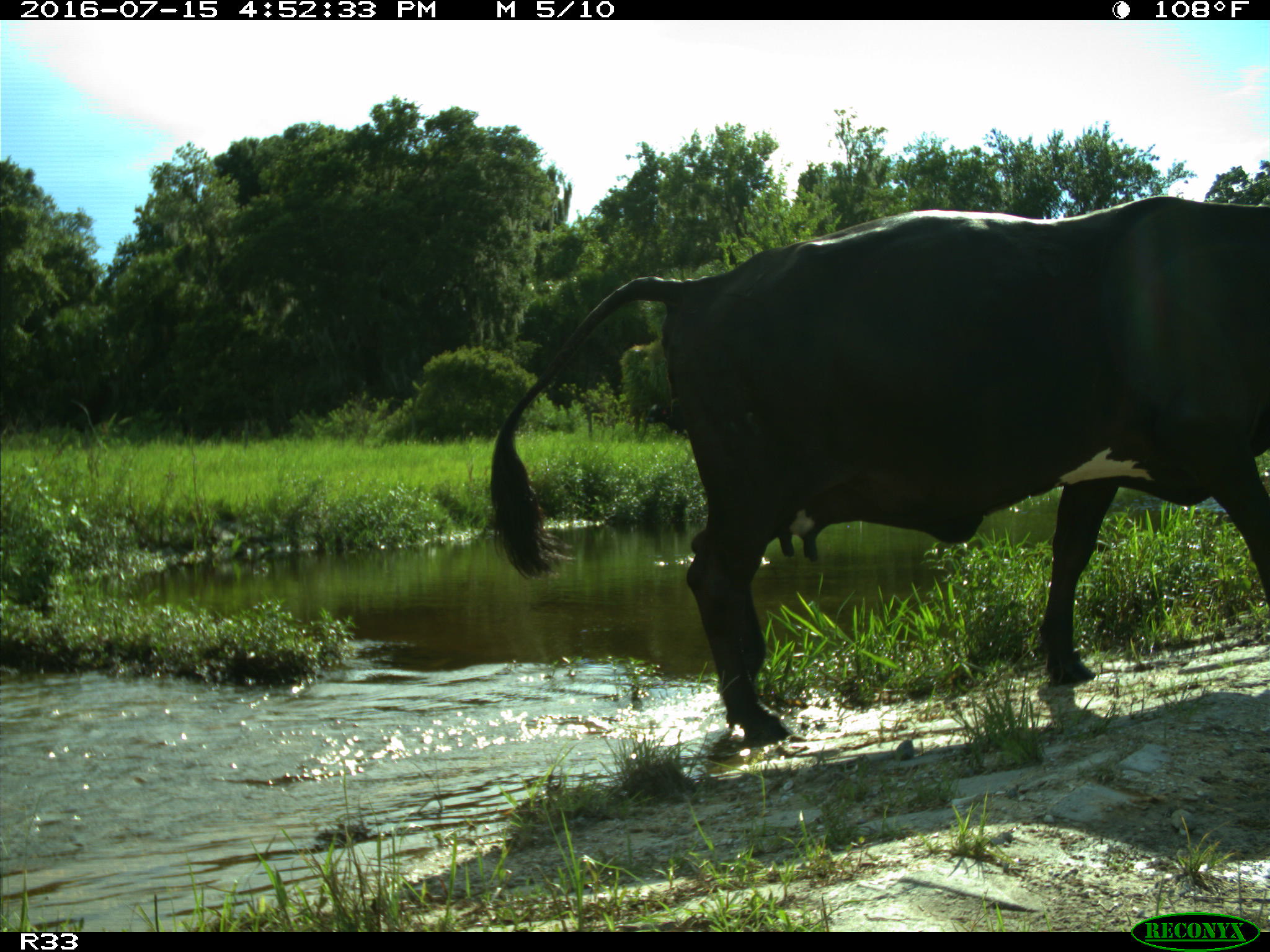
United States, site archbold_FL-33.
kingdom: Animalia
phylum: Chordata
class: Mammalia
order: Artiodactyla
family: Bovidae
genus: Bos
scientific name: Bos taurus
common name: domestic cow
Bos taurus (domestic cow).